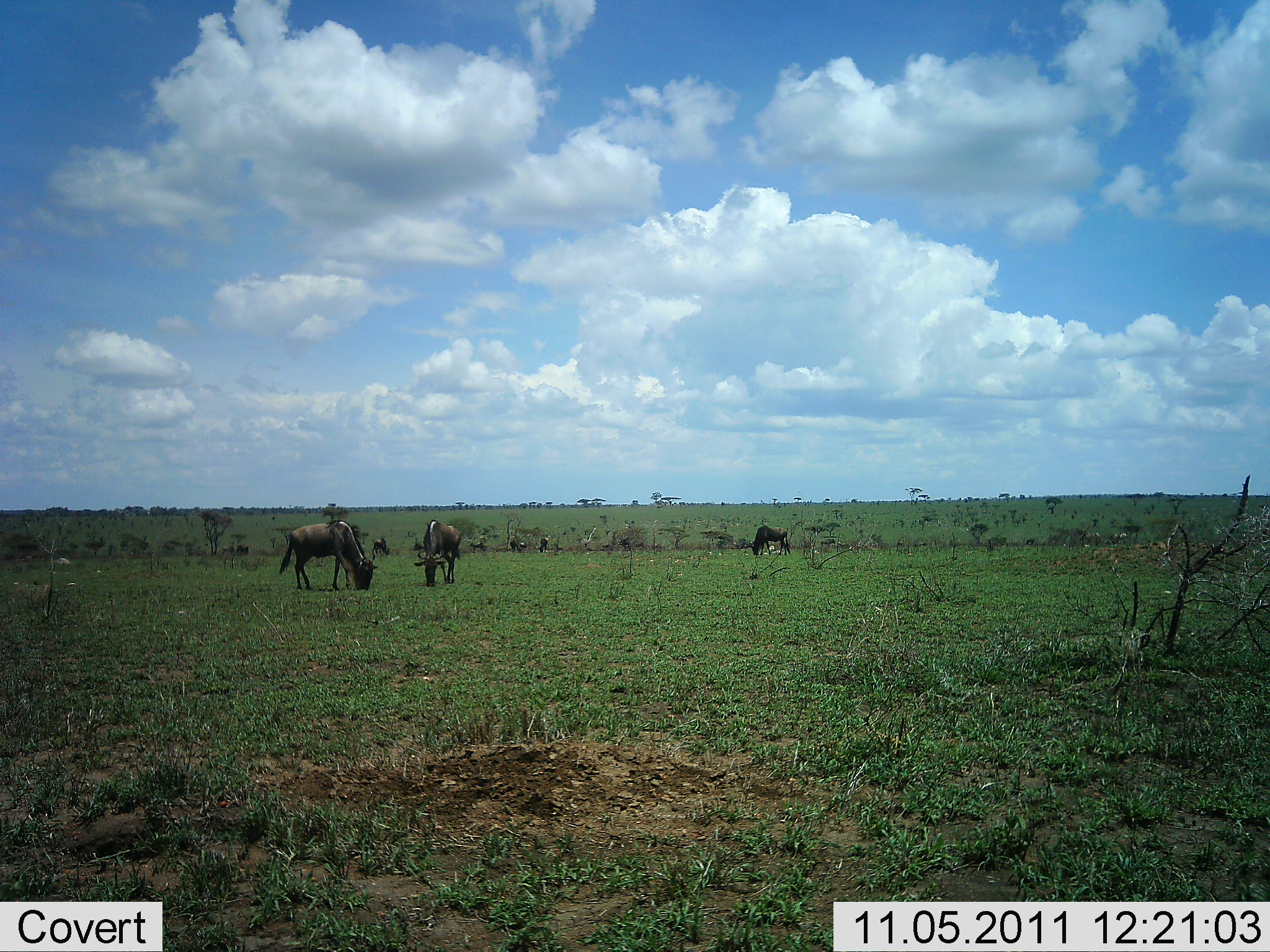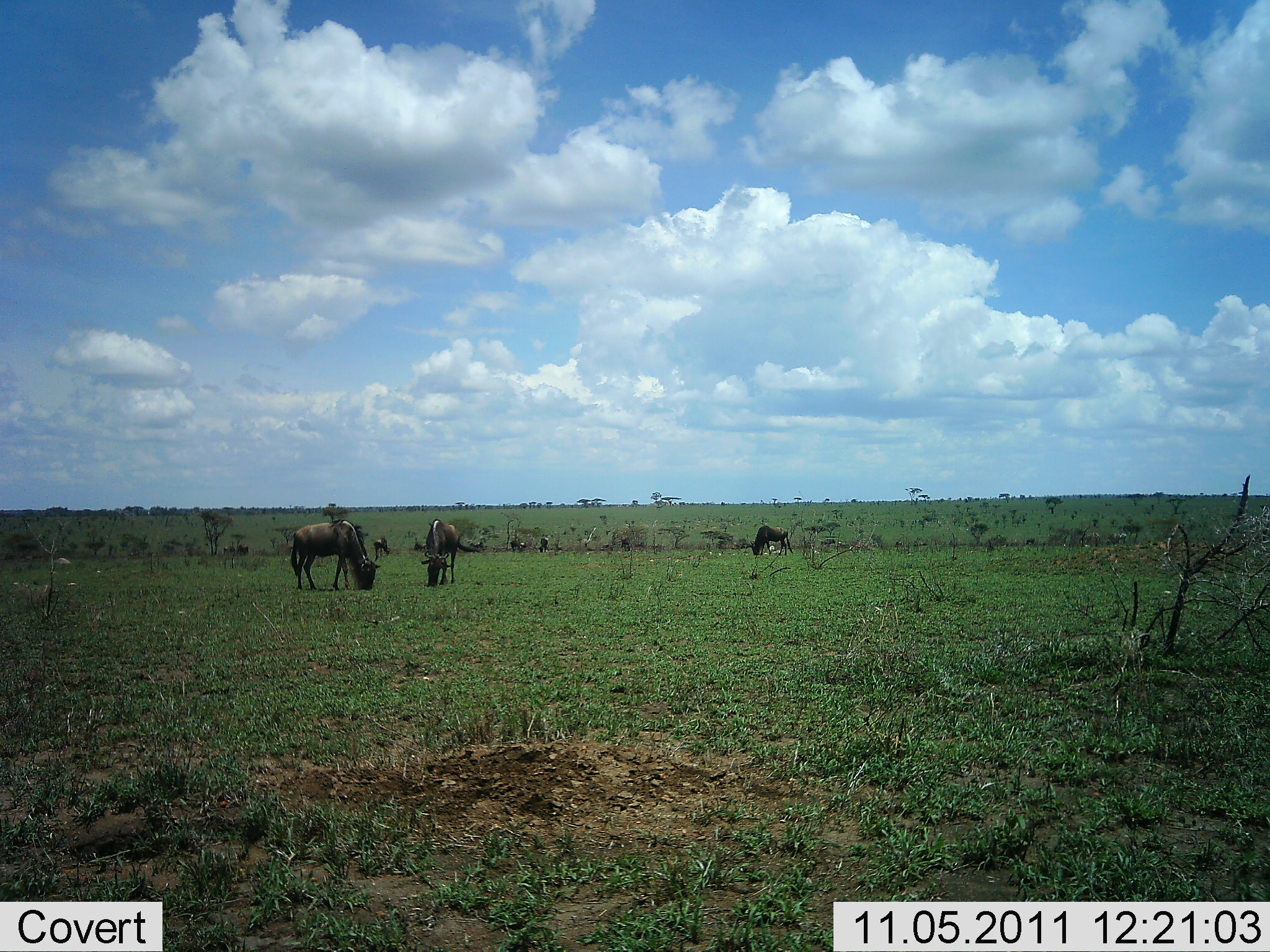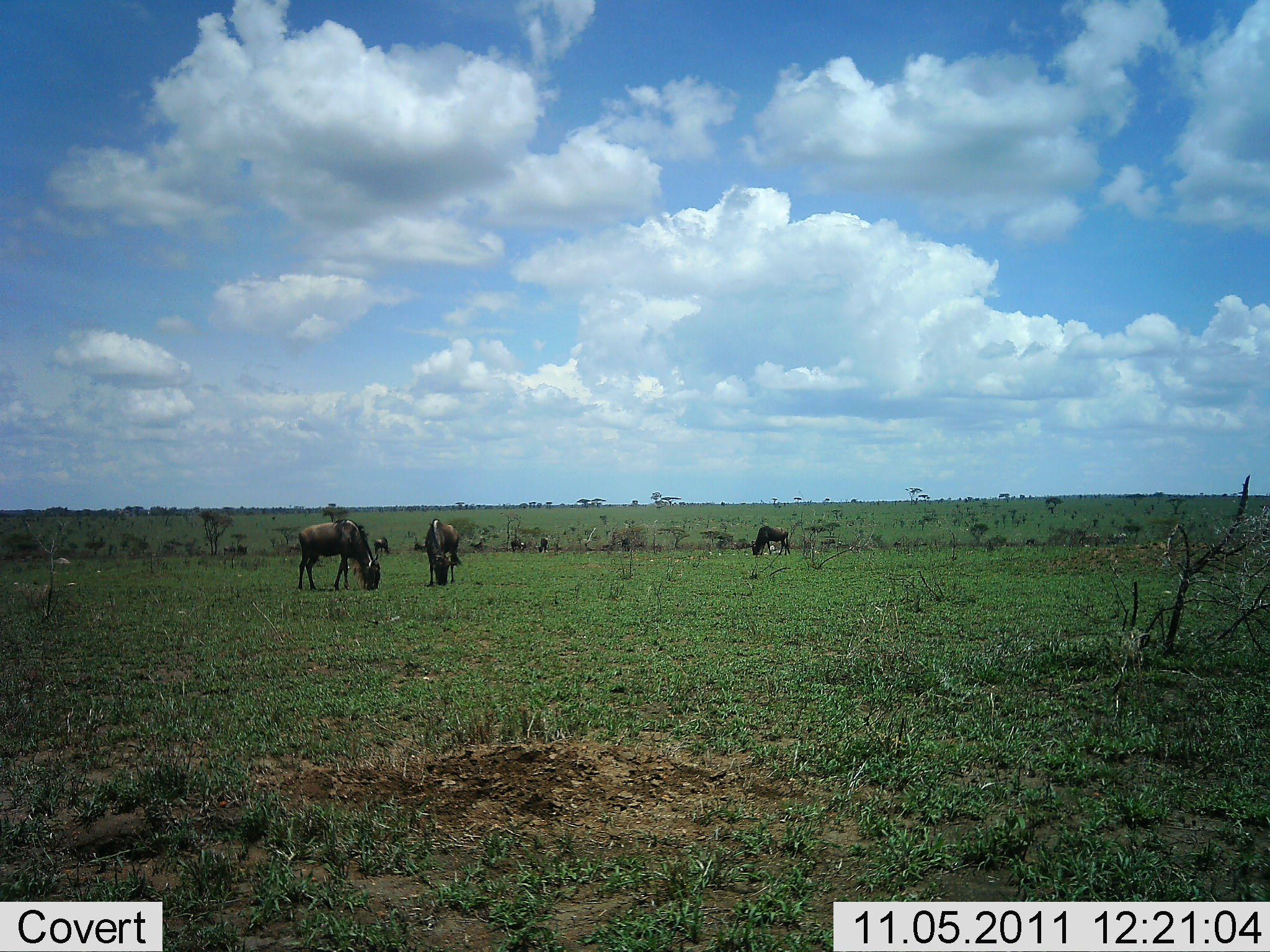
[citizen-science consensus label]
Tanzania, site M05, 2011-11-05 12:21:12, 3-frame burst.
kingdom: Animalia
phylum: Chordata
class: Mammalia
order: Artiodactyla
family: Bovidae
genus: Connochaetes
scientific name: Connochaetes taurinus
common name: blue wildebeest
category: wildebeest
Wildebeest (blue wildebeest) (Connochaetes taurinus), count 4. Behavior (volunteer vote fractions): standing 36%, resting 0%, moving 0%, interacting 0%. Young present (vote fraction): 0%. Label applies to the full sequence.